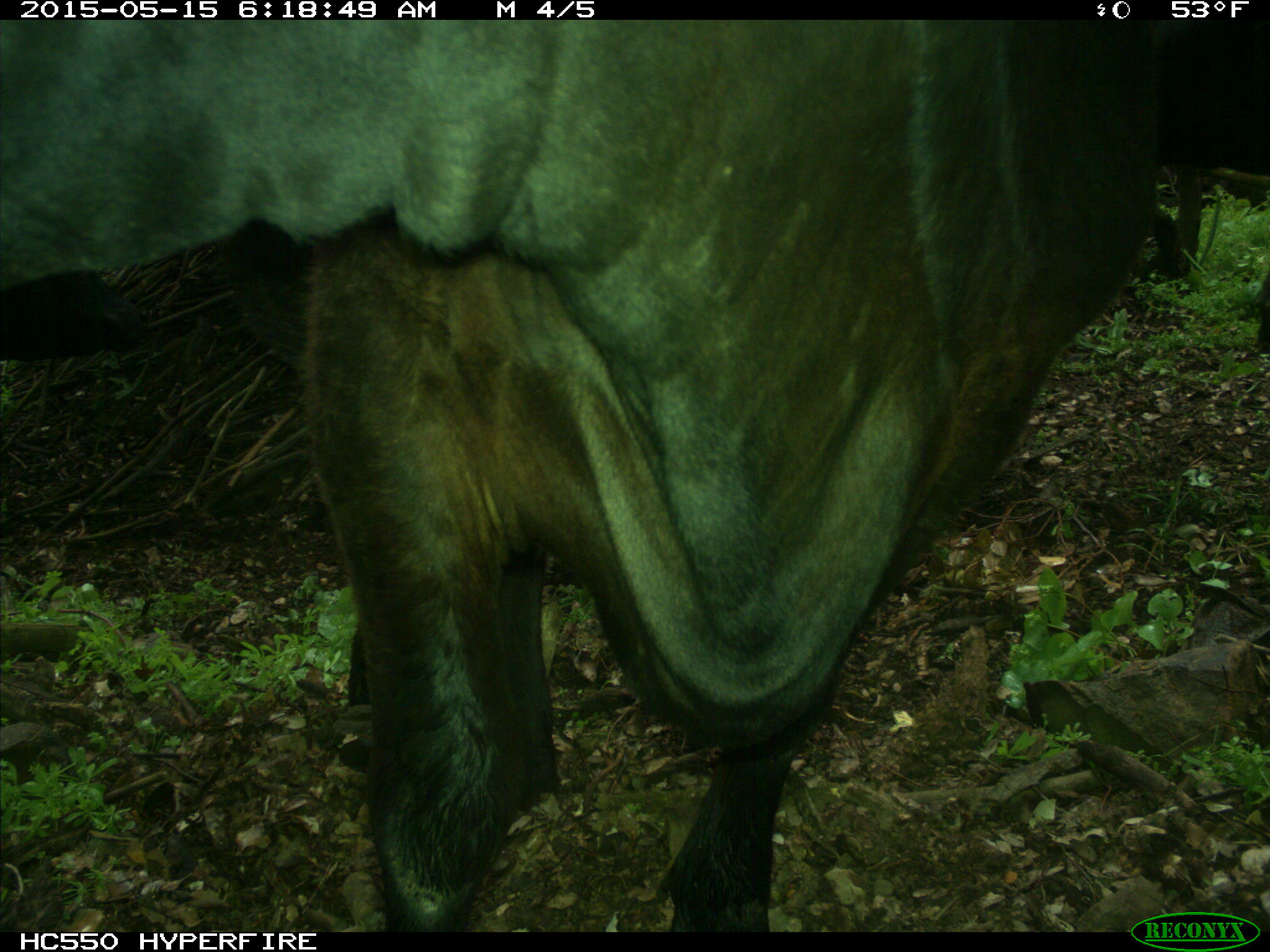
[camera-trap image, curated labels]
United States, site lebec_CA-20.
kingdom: Animalia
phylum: Chordata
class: Mammalia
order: Artiodactyla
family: Bovidae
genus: Bos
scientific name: Bos taurus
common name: domestic cow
Bos taurus (domestic cow).